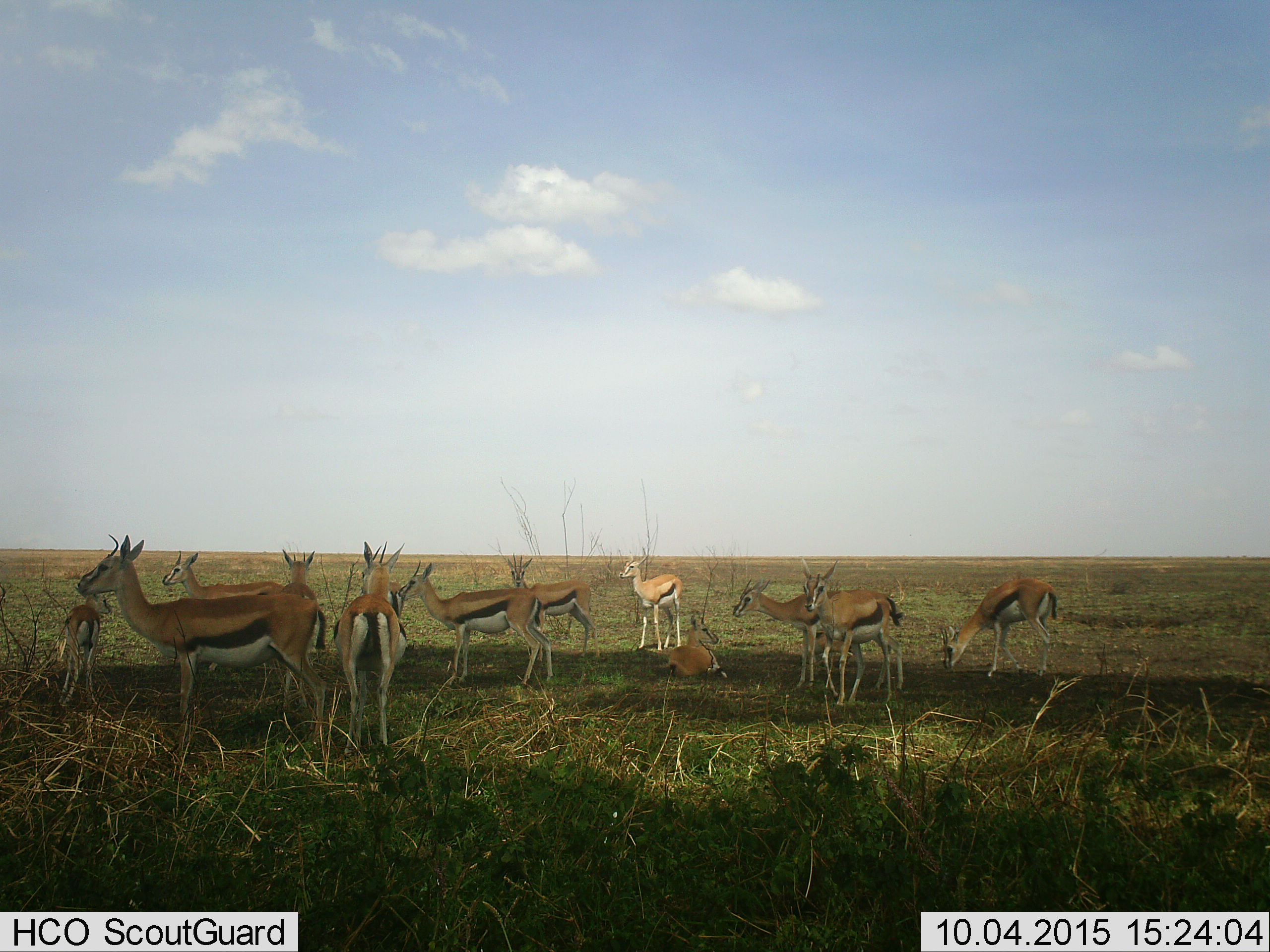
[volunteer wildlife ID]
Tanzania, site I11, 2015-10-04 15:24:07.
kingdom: Animalia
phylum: Chordata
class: Mammalia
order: Artiodactyla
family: Bovidae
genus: Eudorcas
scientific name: Eudorcas thomsonii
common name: thomson's gazelle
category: gazellethomsons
Gazellethomsons (thomson's gazelle) (Eudorcas thomsonii), count 11-50. Behavior (volunteer vote fractions): standing 90%, resting 80%, moving 0%, interacting 0%. Young present (vote fraction): 70%. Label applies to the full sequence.